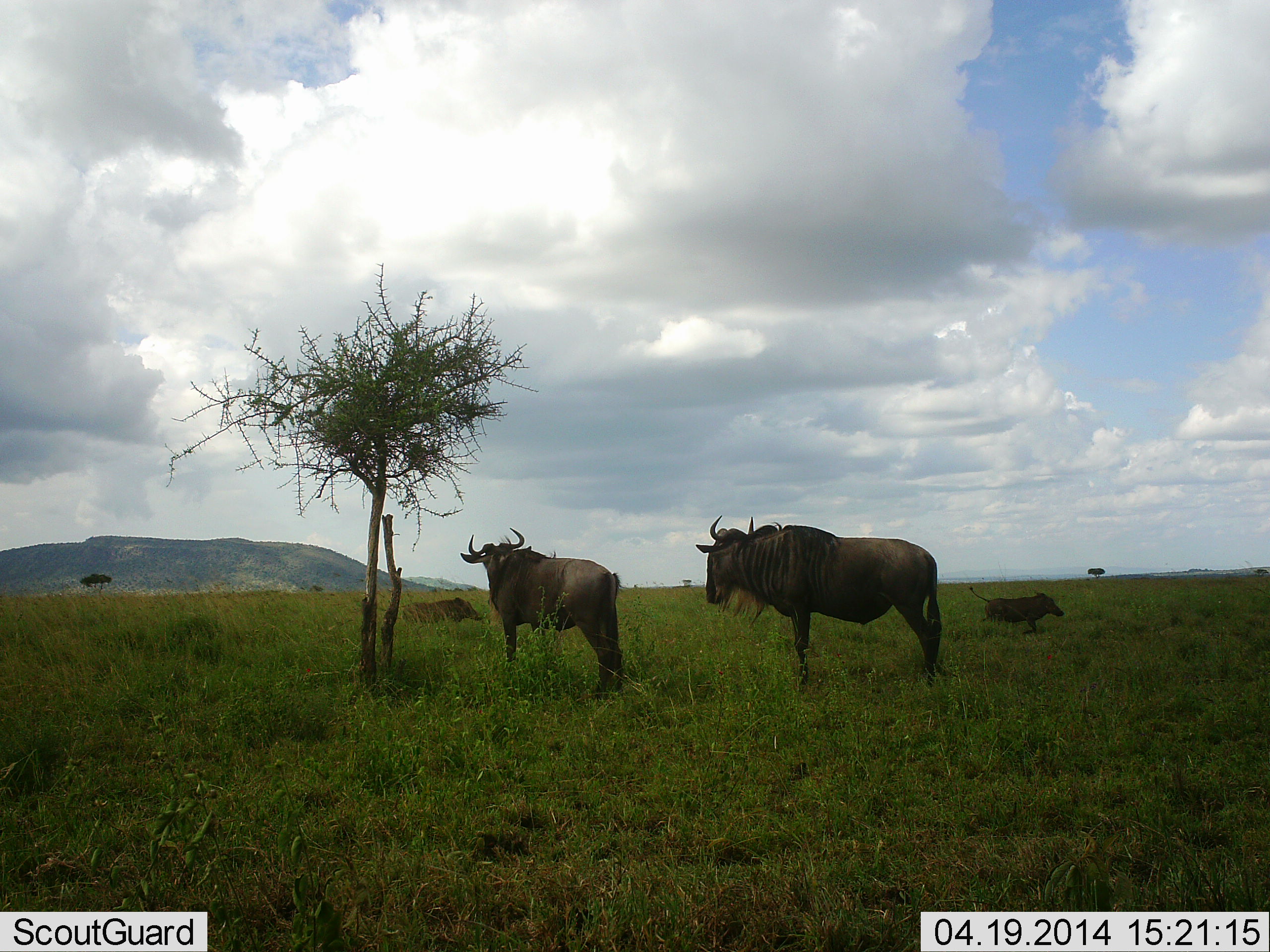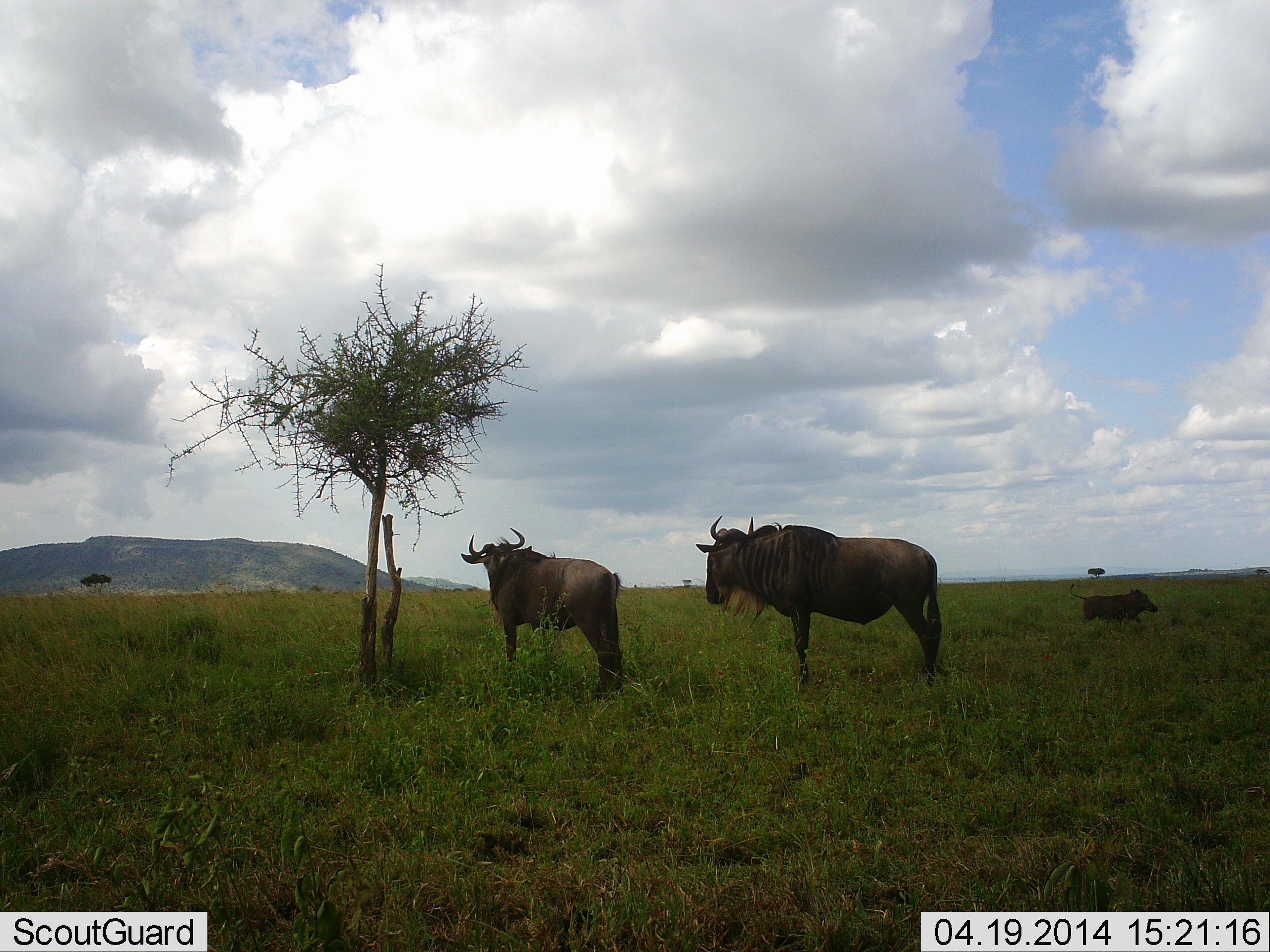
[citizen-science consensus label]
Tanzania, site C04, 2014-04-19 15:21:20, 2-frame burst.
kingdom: Animalia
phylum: Chordata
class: Mammalia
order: Artiodactyla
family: Suidae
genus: Phacochoerus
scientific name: Phacochoerus africanus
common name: warthog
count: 2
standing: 10%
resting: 0%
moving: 90%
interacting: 0%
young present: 0%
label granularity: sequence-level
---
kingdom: Animalia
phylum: Chordata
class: Mammalia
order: Artiodactyla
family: Bovidae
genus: Connochaetes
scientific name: Connochaetes taurinus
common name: blue wildebeest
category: wildebeest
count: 2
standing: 100%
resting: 18%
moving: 18%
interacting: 9%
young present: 0%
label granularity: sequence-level